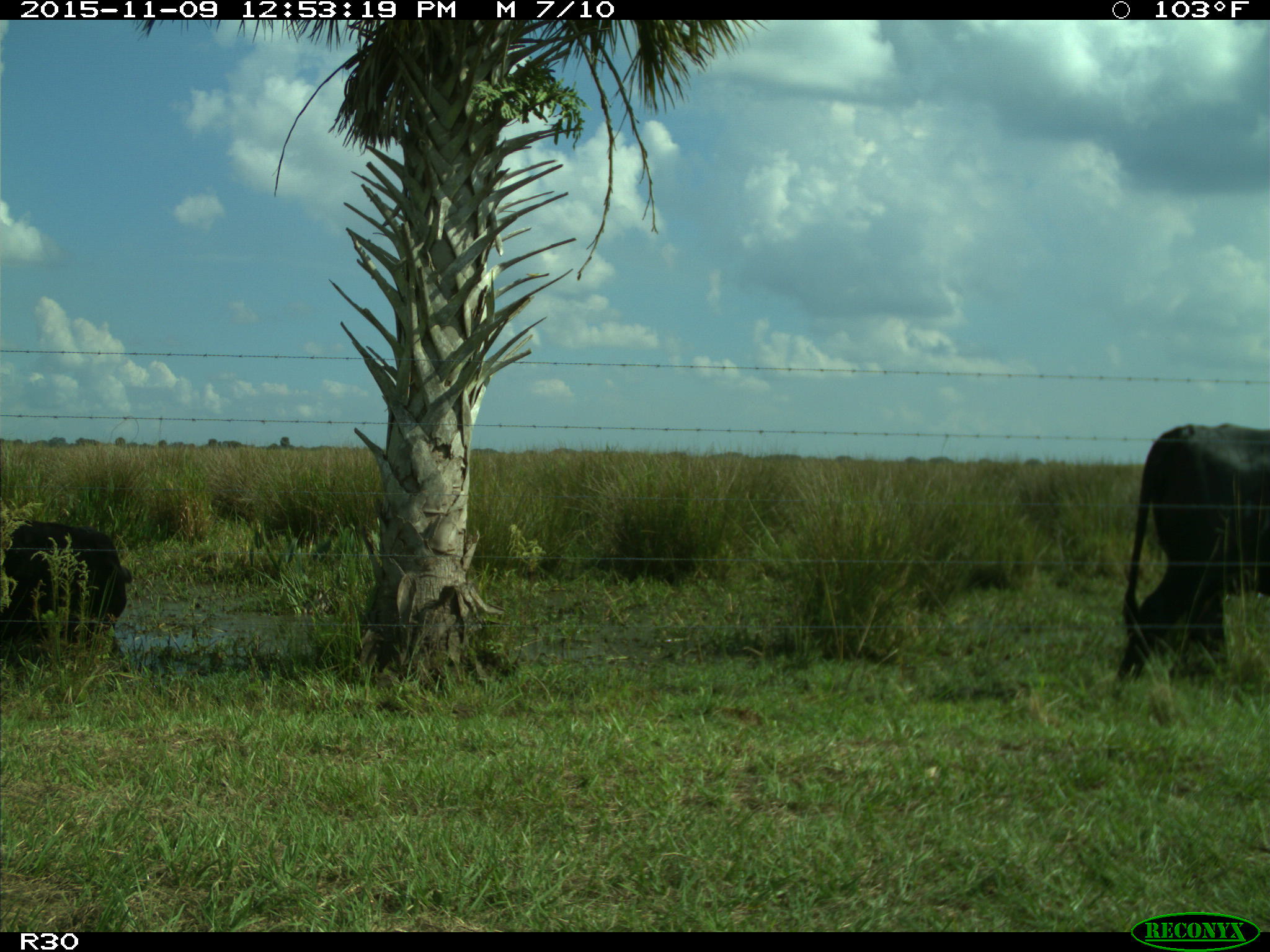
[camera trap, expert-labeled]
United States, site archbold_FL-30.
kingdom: Animalia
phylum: Chordata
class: Mammalia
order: Artiodactyla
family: Bovidae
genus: Bos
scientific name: Bos taurus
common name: domestic cow